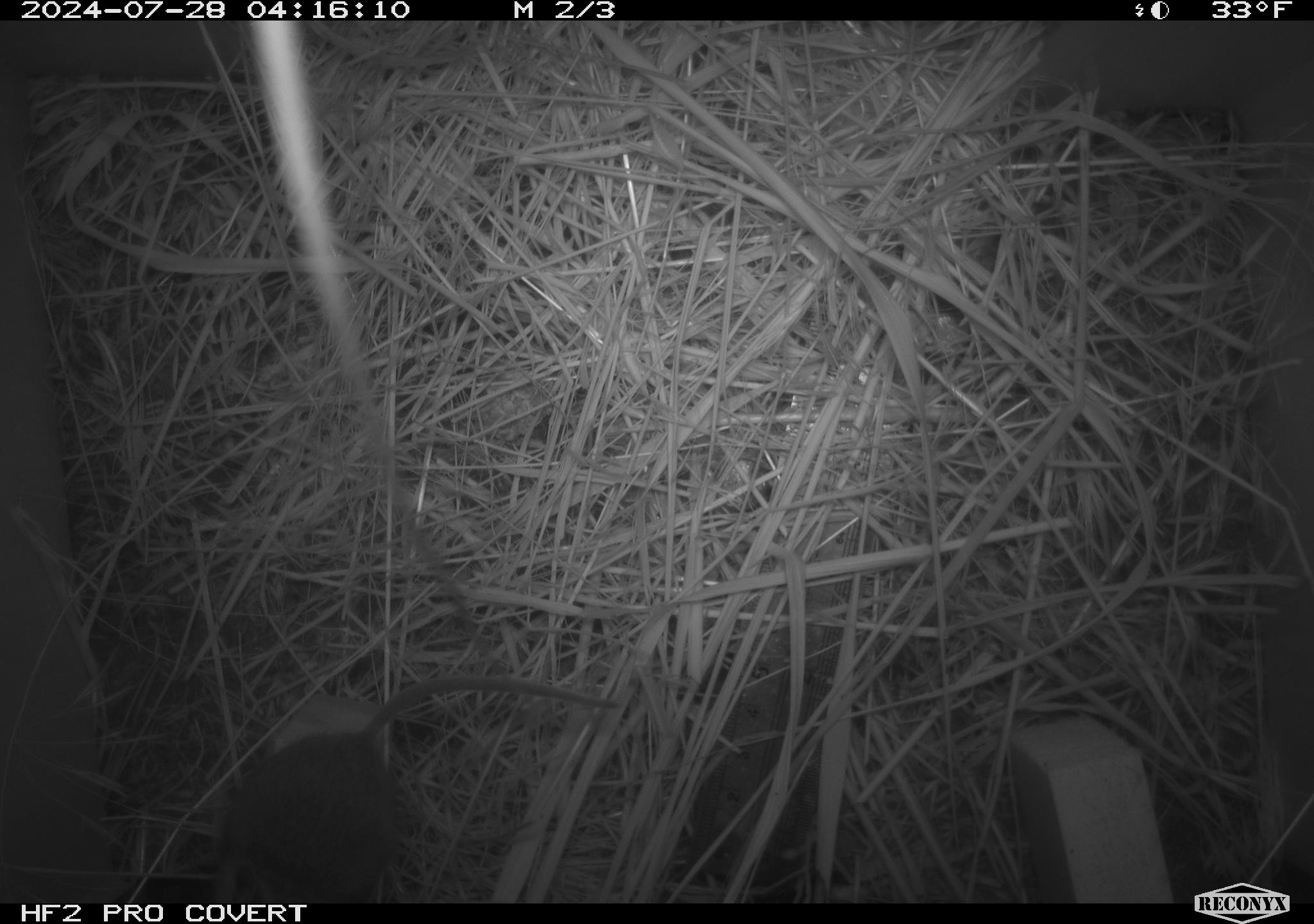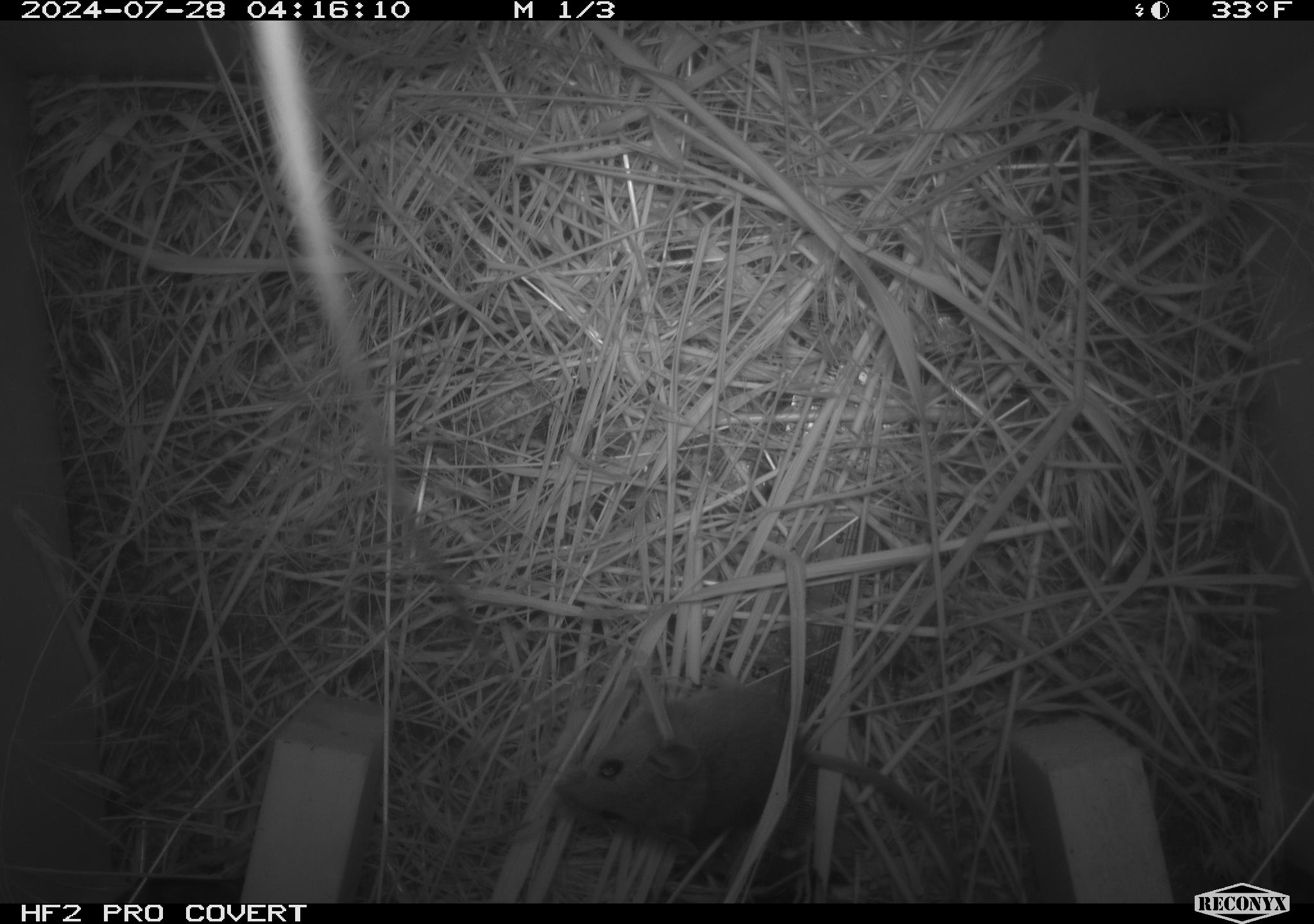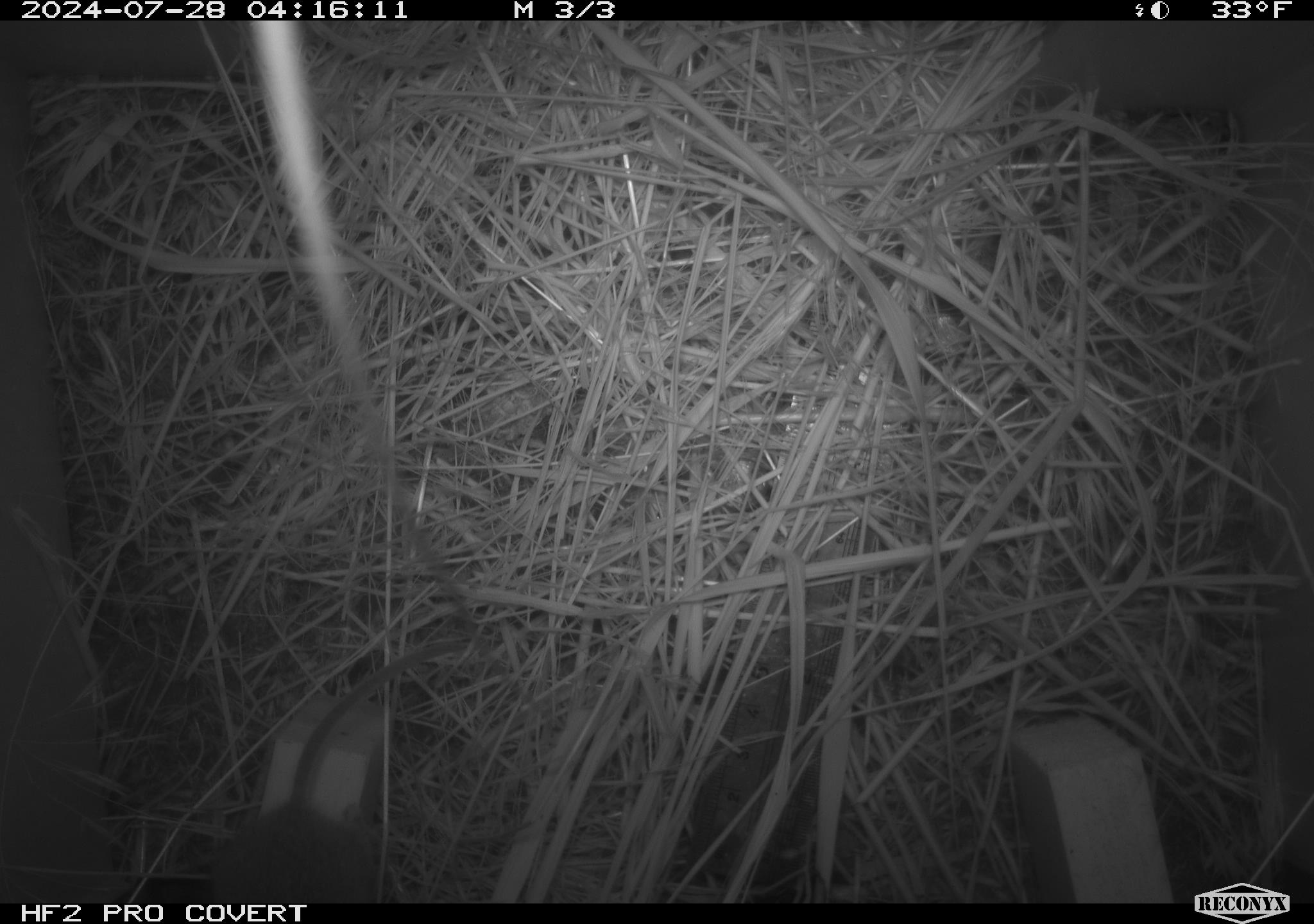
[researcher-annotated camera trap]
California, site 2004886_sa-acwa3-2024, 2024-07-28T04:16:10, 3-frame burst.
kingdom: Animalia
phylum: Chordata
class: Mammalia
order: Rodentia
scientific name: Rodentia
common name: mouse species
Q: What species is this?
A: Mouse species (Rodentia).